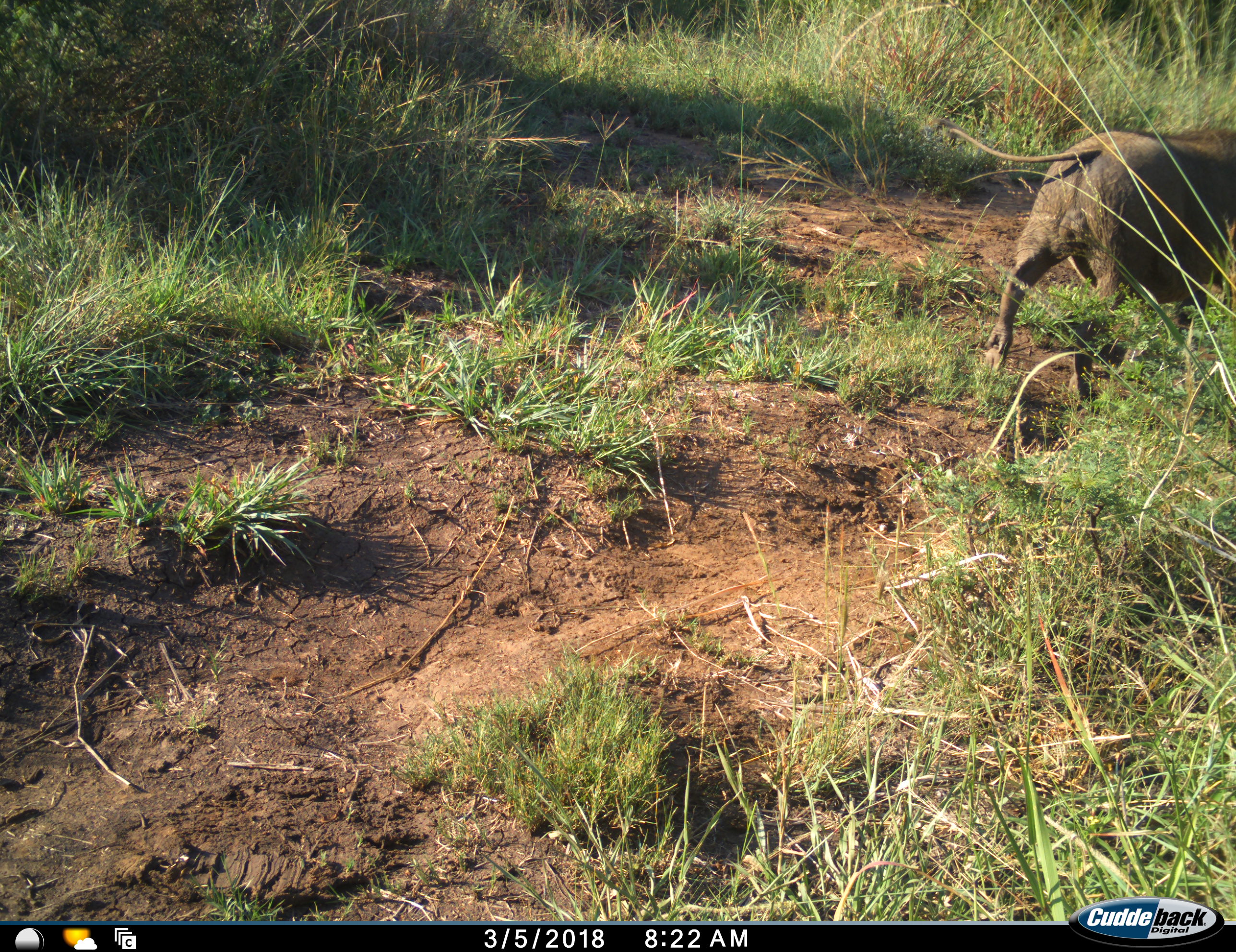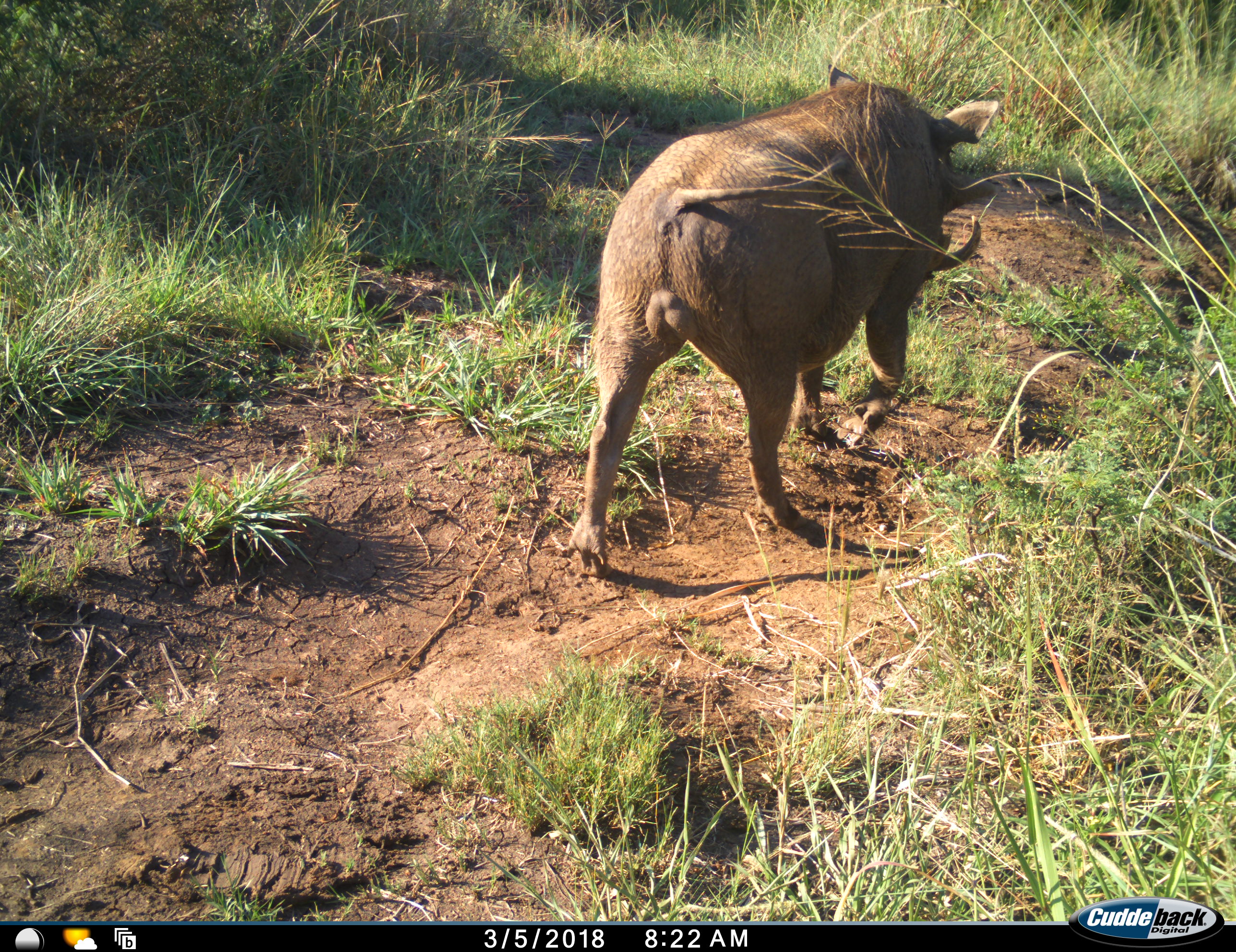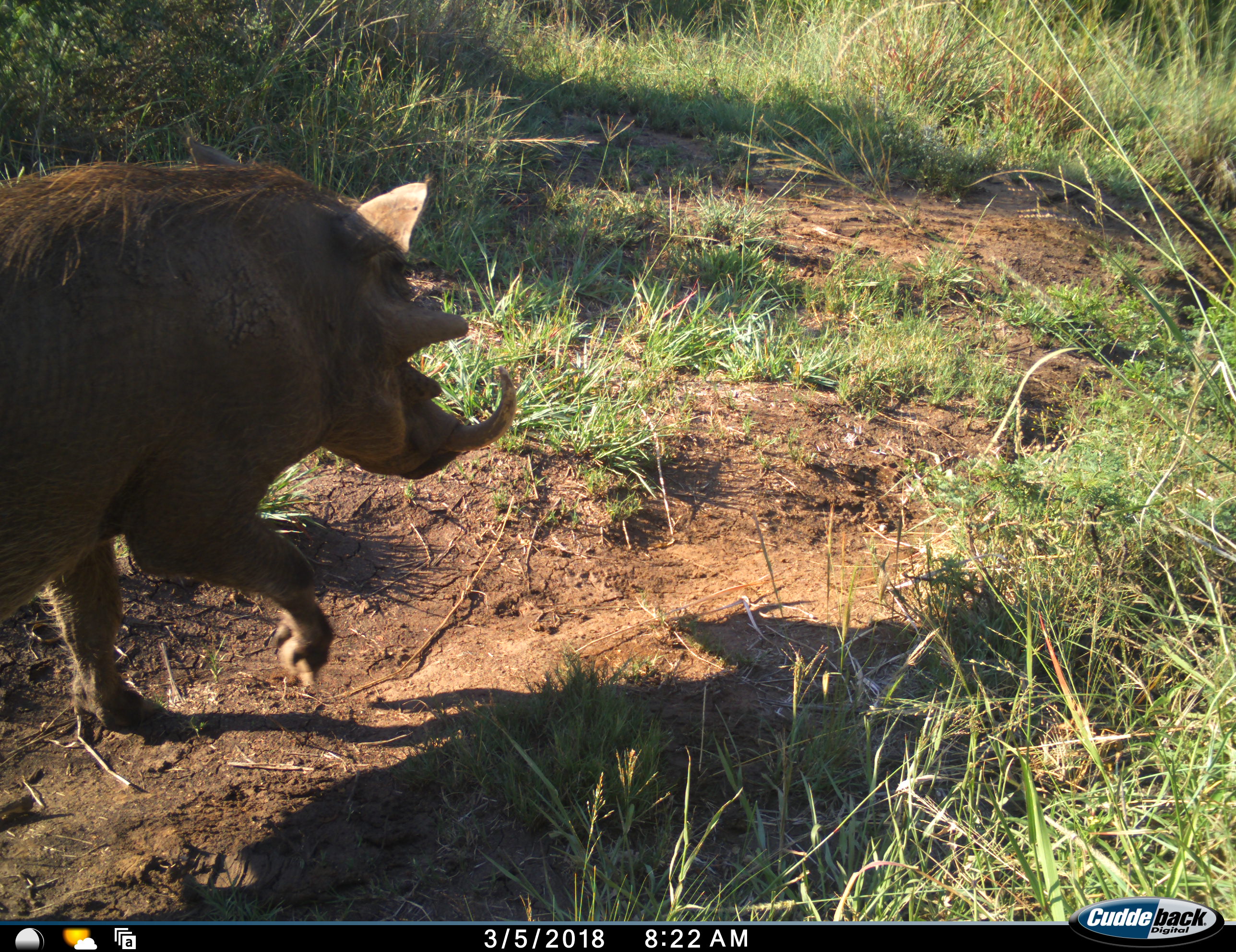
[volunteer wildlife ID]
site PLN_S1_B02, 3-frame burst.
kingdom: Animalia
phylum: Chordata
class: Mammalia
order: Artiodactyla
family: Suidae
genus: Phacochoerus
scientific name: Phacochoerus africanus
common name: warthog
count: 1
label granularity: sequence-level